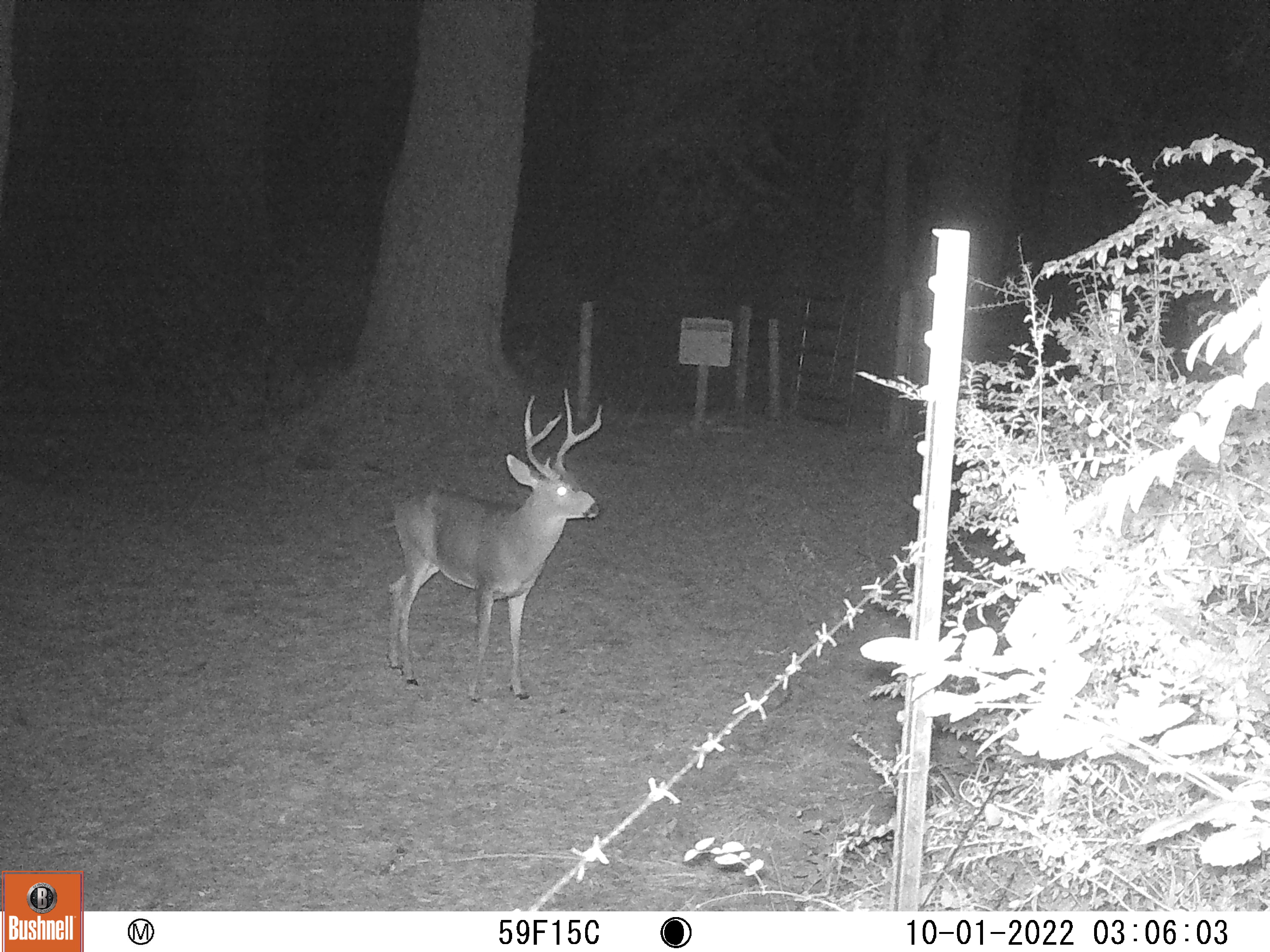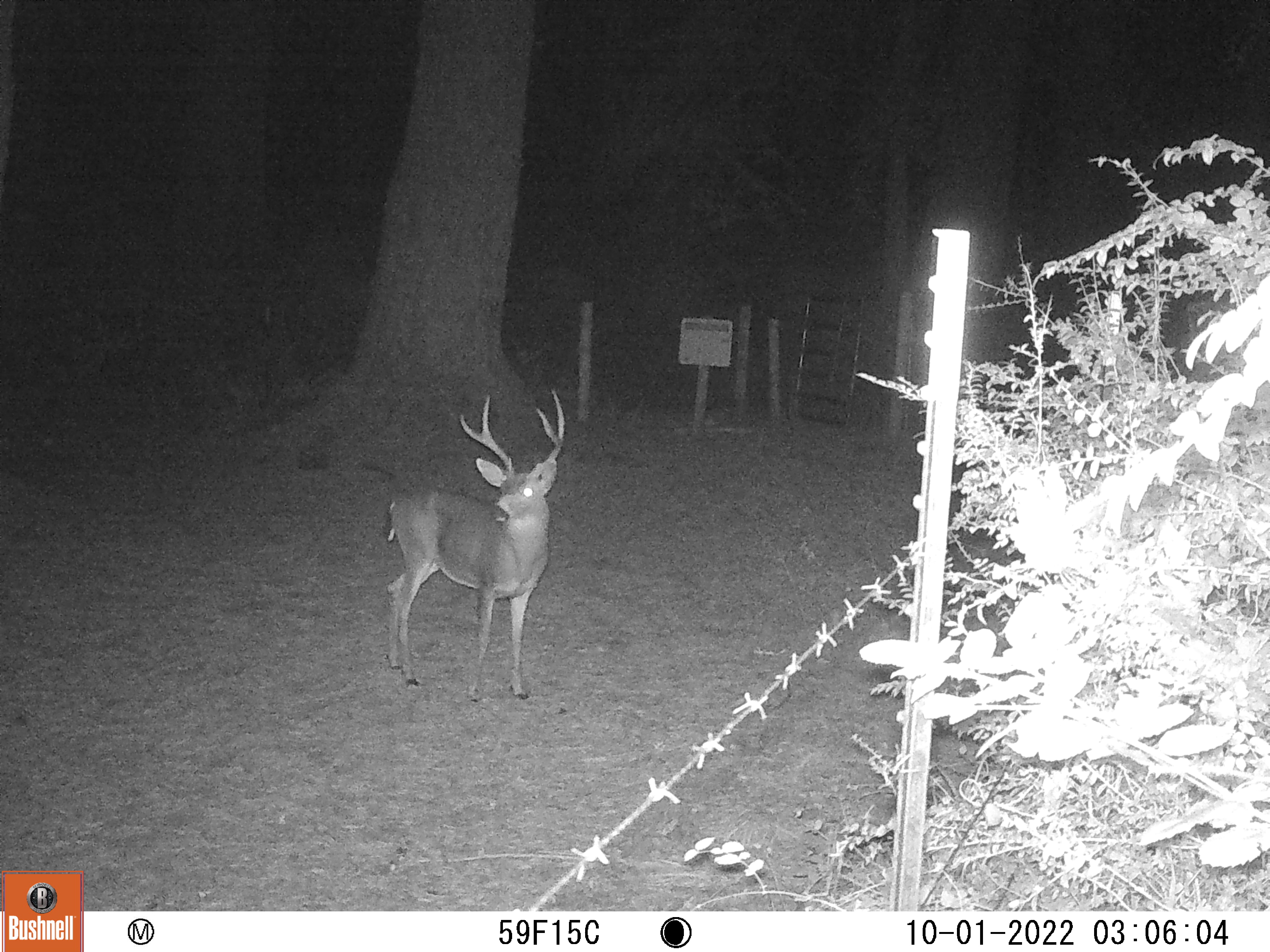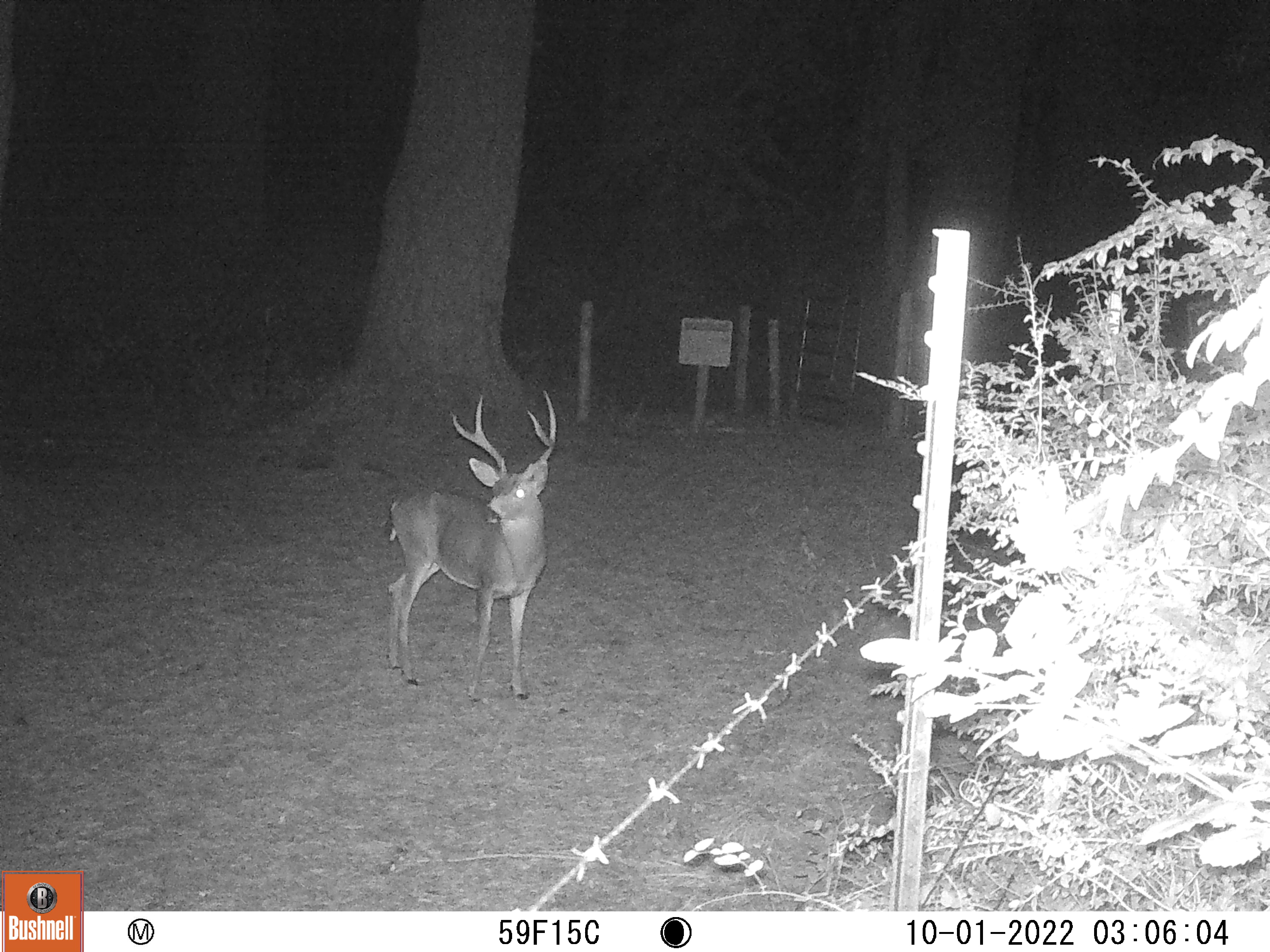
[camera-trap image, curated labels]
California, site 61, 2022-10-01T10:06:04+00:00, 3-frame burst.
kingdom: Animalia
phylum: Chordata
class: Mammalia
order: Artiodactyla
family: Cervidae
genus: Odocoileus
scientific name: Odocoileus hemionus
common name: mule deer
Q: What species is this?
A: Mule deer (Odocoileus hemionus).